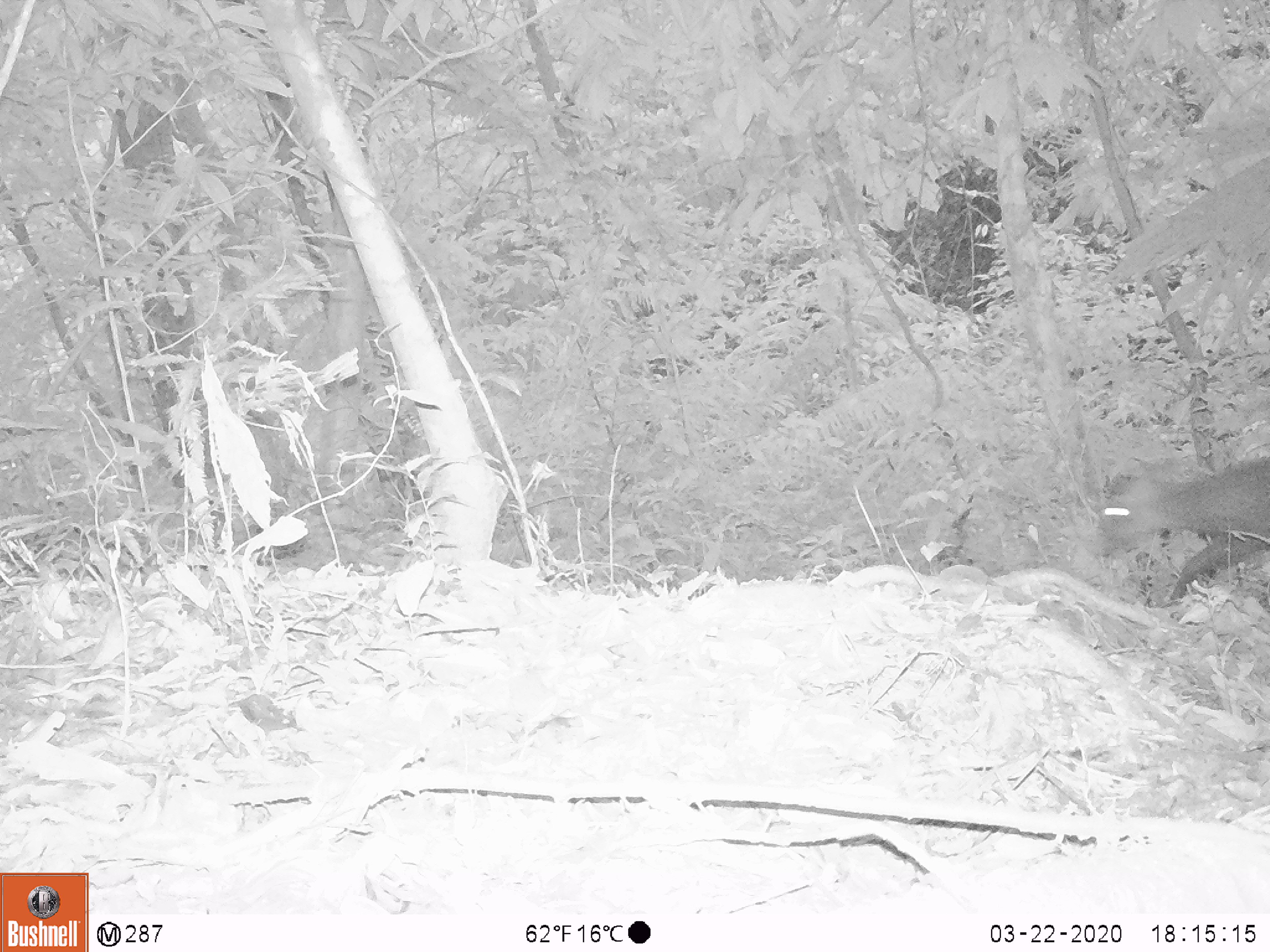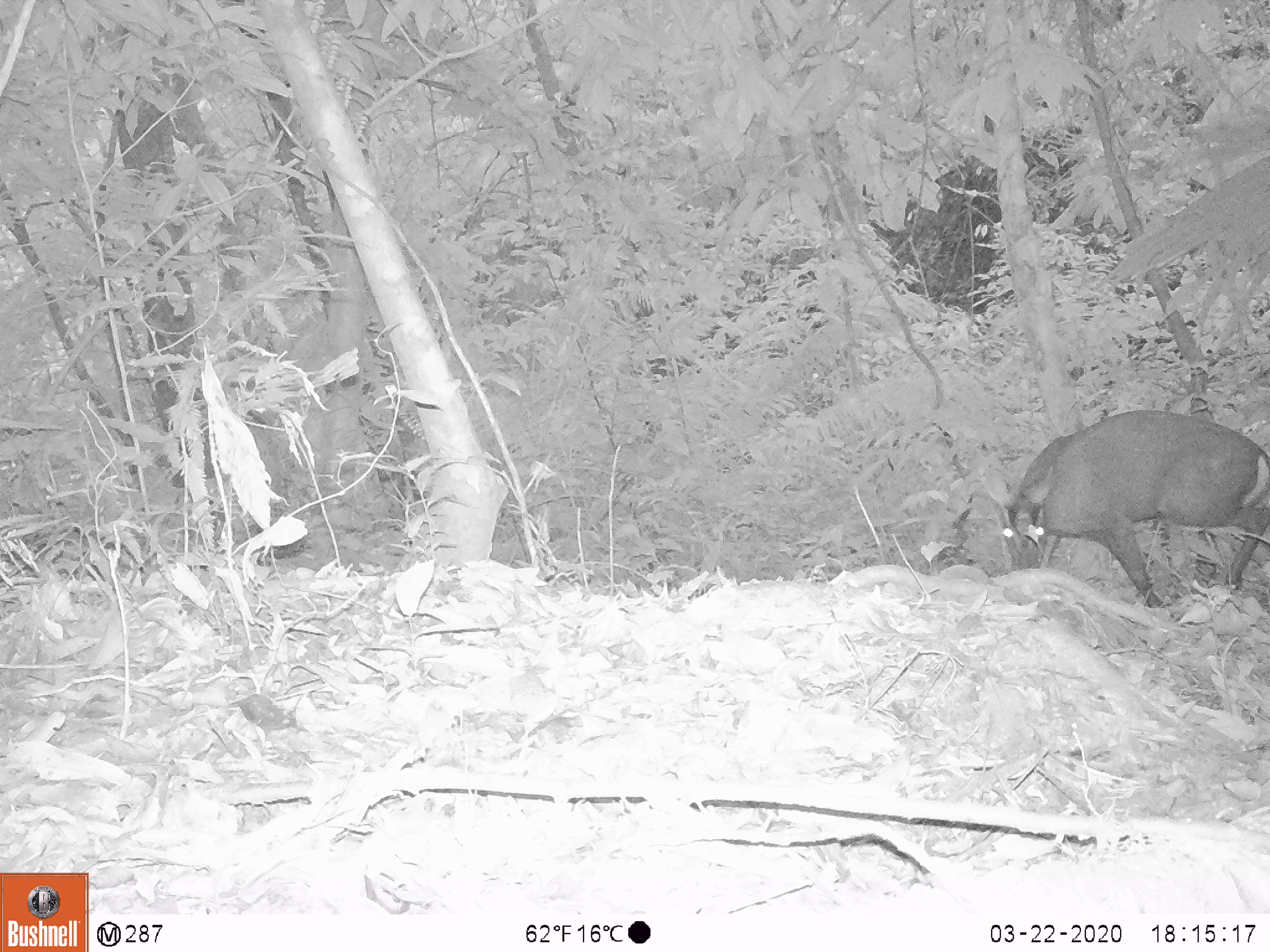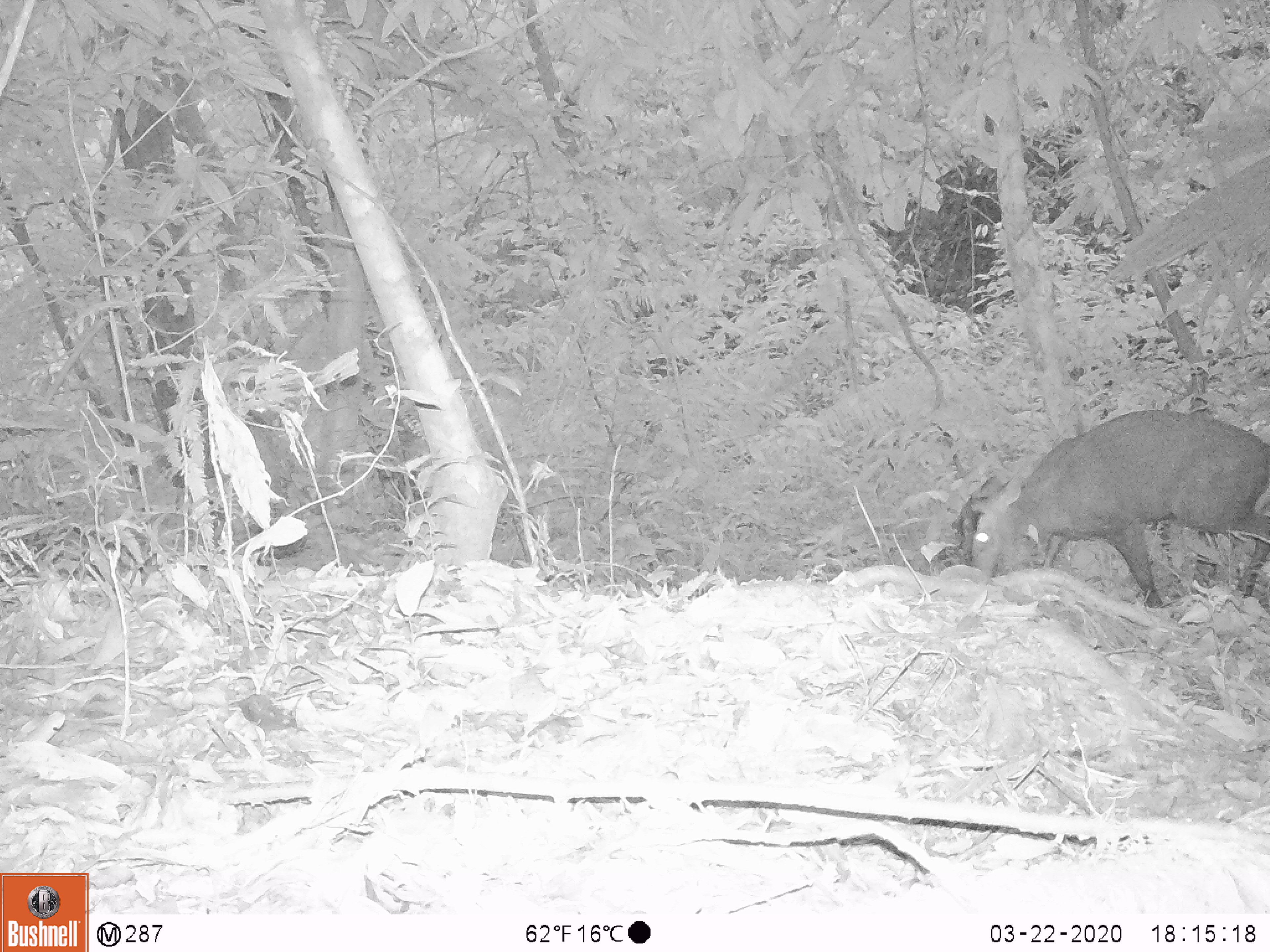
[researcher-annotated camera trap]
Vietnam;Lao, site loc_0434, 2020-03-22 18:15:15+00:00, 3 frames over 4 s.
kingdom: Animalia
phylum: Chordata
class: Mammalia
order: Artiodactyla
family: Cervidae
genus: Muntiacus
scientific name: Muntiacus rooseveltorum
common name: roosevelt's muntjac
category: roosevelts muntjac group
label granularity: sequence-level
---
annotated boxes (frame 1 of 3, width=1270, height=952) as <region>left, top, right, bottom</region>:
roosevelts muntjac group: <region>1097, 459, 1269, 605</region>; <region>226, 694, 307, 741</region>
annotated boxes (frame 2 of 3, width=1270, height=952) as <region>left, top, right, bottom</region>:
roosevelts muntjac group: <region>993, 406, 1270, 608</region>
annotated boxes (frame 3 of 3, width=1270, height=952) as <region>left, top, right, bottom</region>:
roosevelts muntjac group: <region>970, 412, 1266, 619</region>